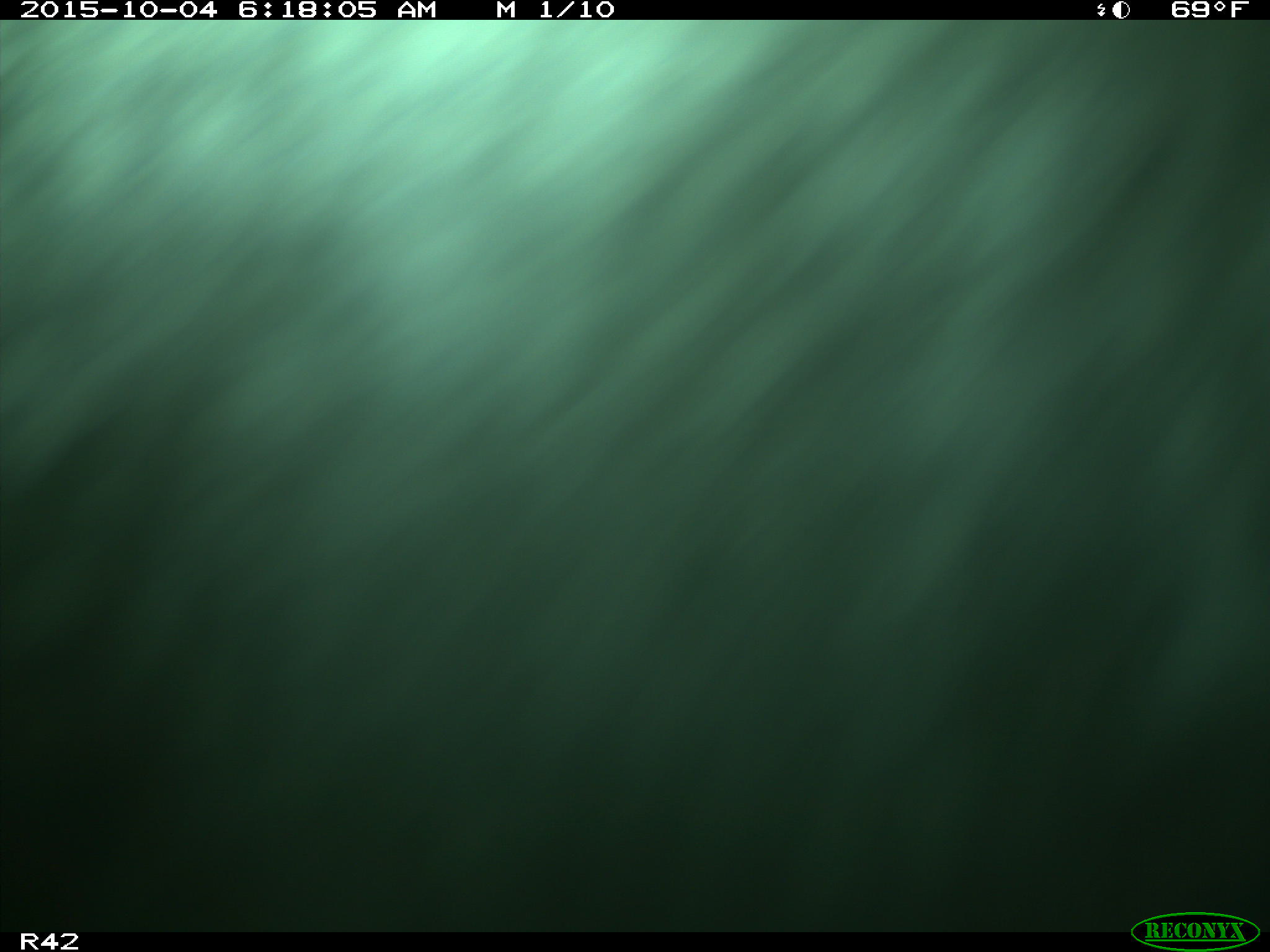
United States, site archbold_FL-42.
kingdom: Animalia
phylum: Chordata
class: Mammalia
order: Artiodactyla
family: Bovidae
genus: Bos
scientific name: Bos taurus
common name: domestic cow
Bos taurus (domestic cow).